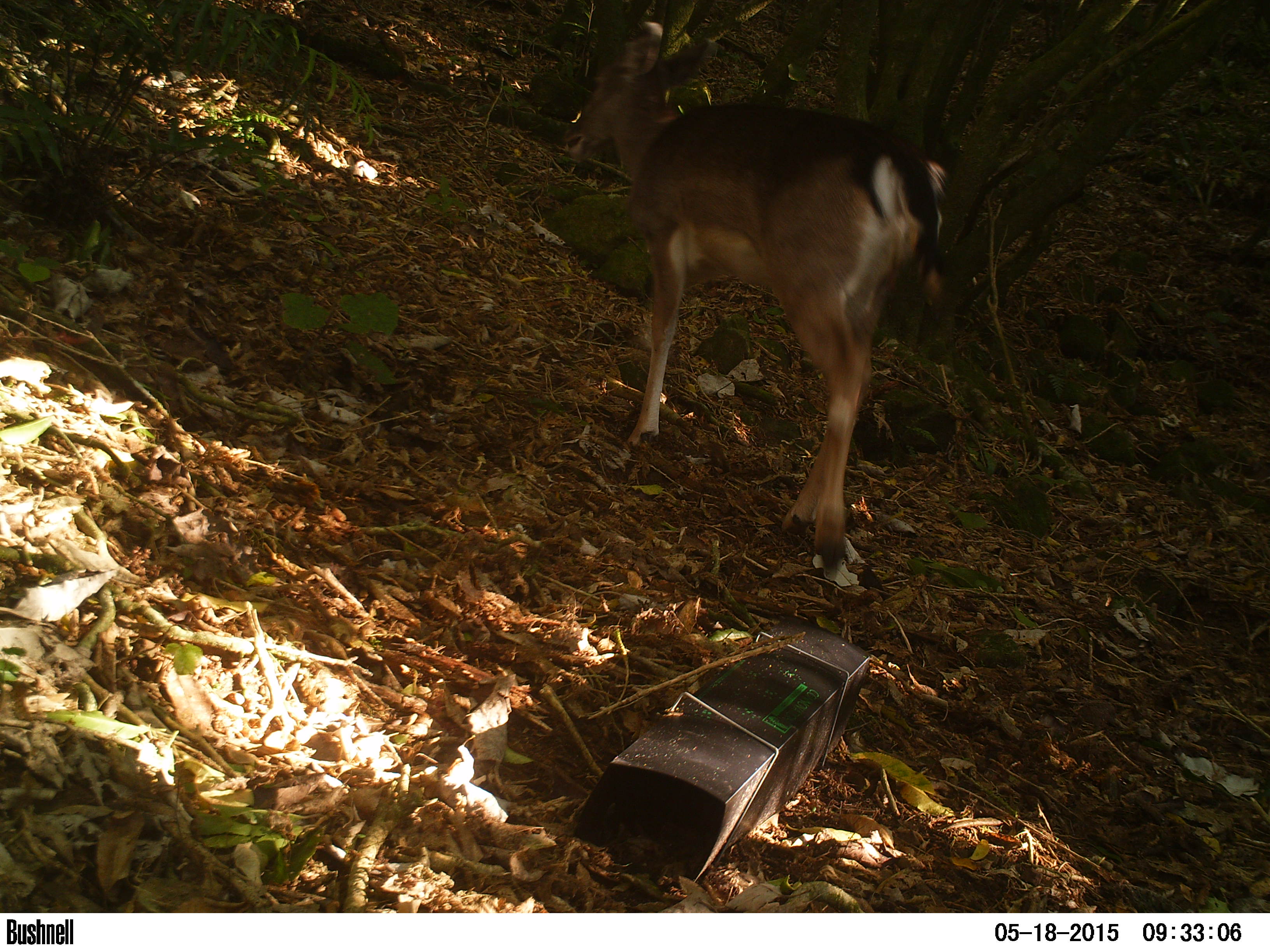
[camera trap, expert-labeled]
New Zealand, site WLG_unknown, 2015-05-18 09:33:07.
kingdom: Animalia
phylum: Chordata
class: Mammalia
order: Artiodactyla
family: Cervidae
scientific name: Cervidae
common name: deer